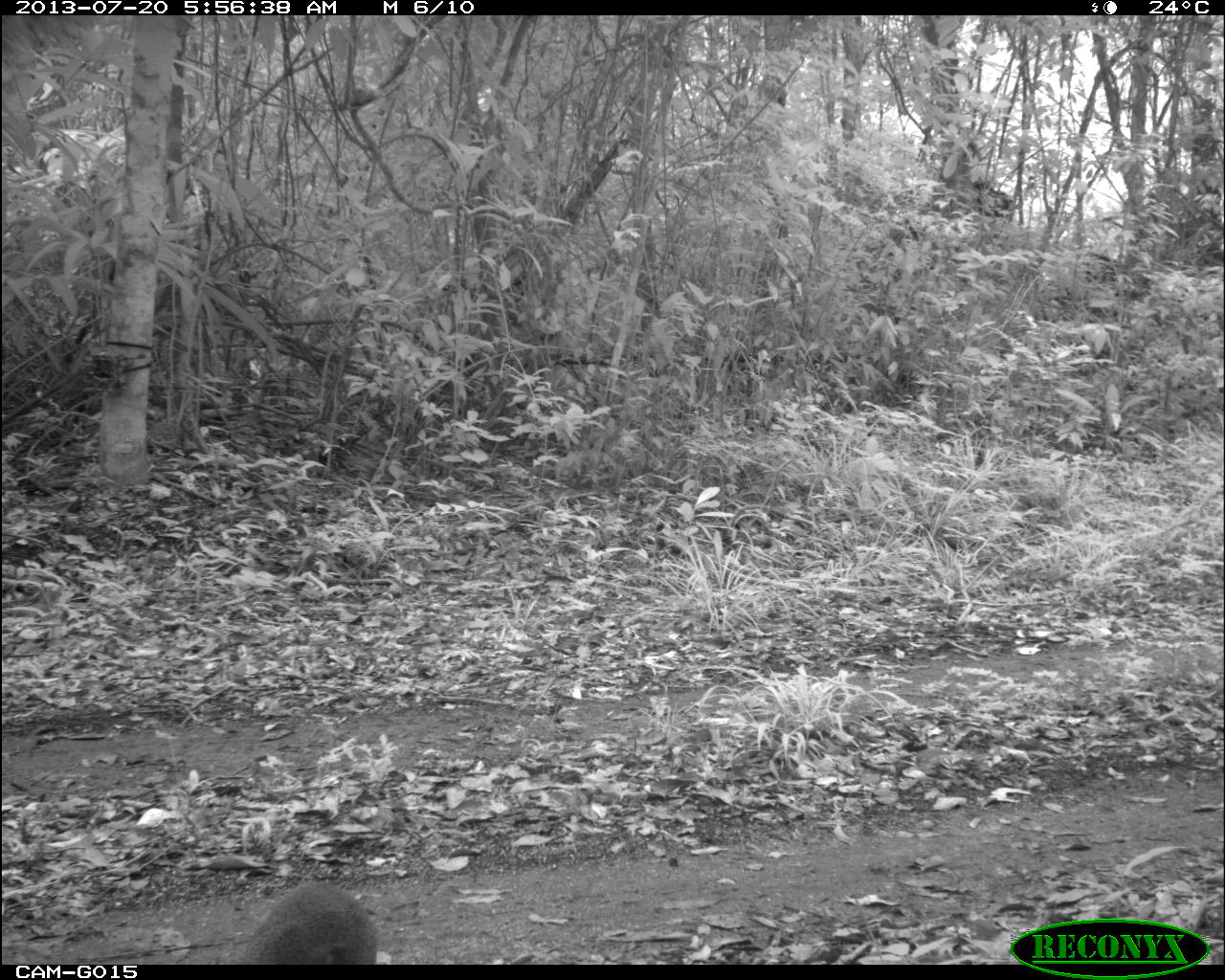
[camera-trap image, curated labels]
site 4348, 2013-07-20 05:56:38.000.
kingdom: Animalia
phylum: Chordata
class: Mammalia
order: Rodentia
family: Dasyproctidae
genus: Dasyprocta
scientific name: Dasyprocta punctata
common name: central american agouti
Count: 1.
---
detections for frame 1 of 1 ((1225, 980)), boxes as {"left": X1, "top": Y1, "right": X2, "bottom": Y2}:
dasyprocta punctata: {"left": 243, "top": 881, "right": 378, "bottom": 965}